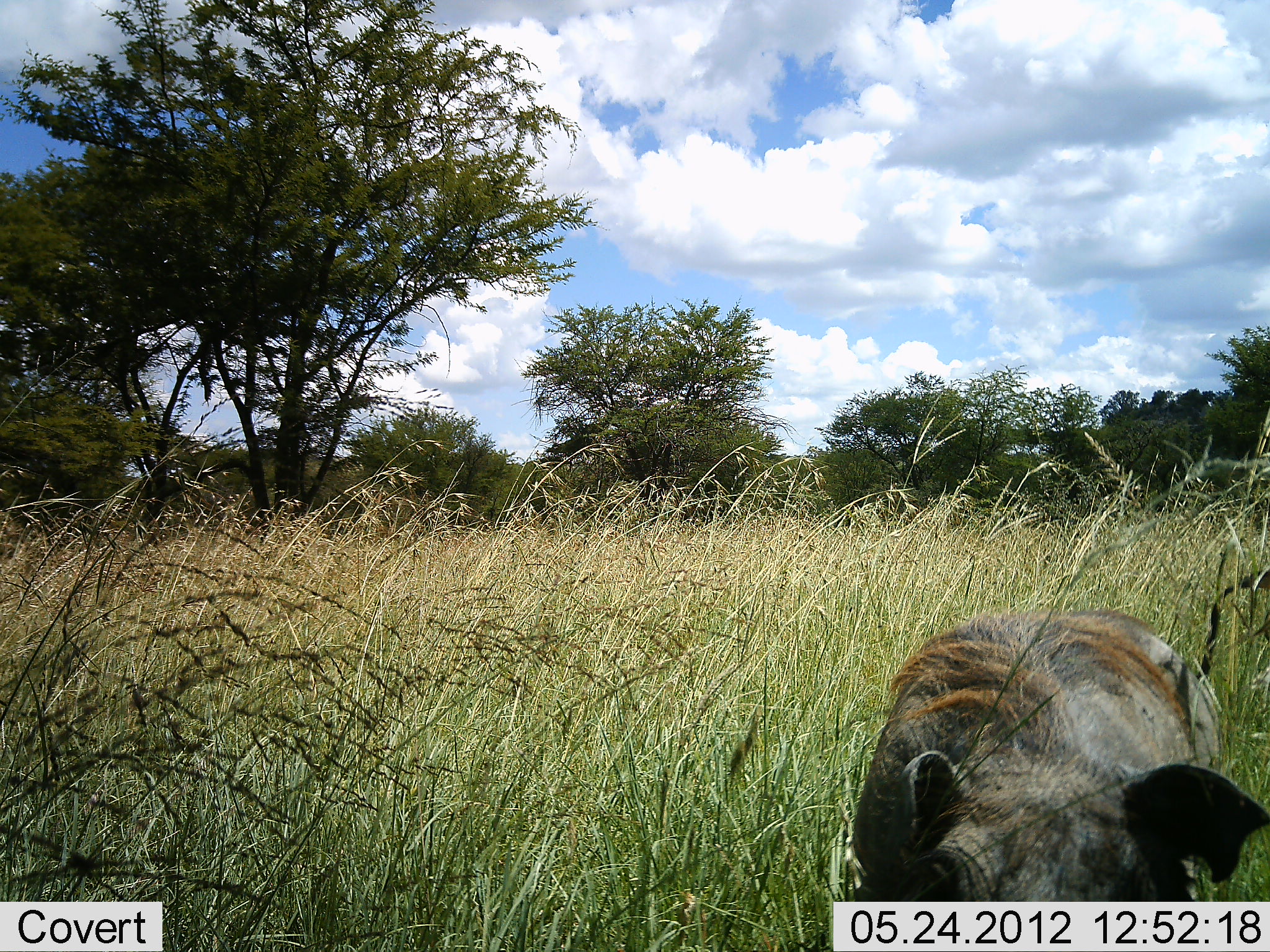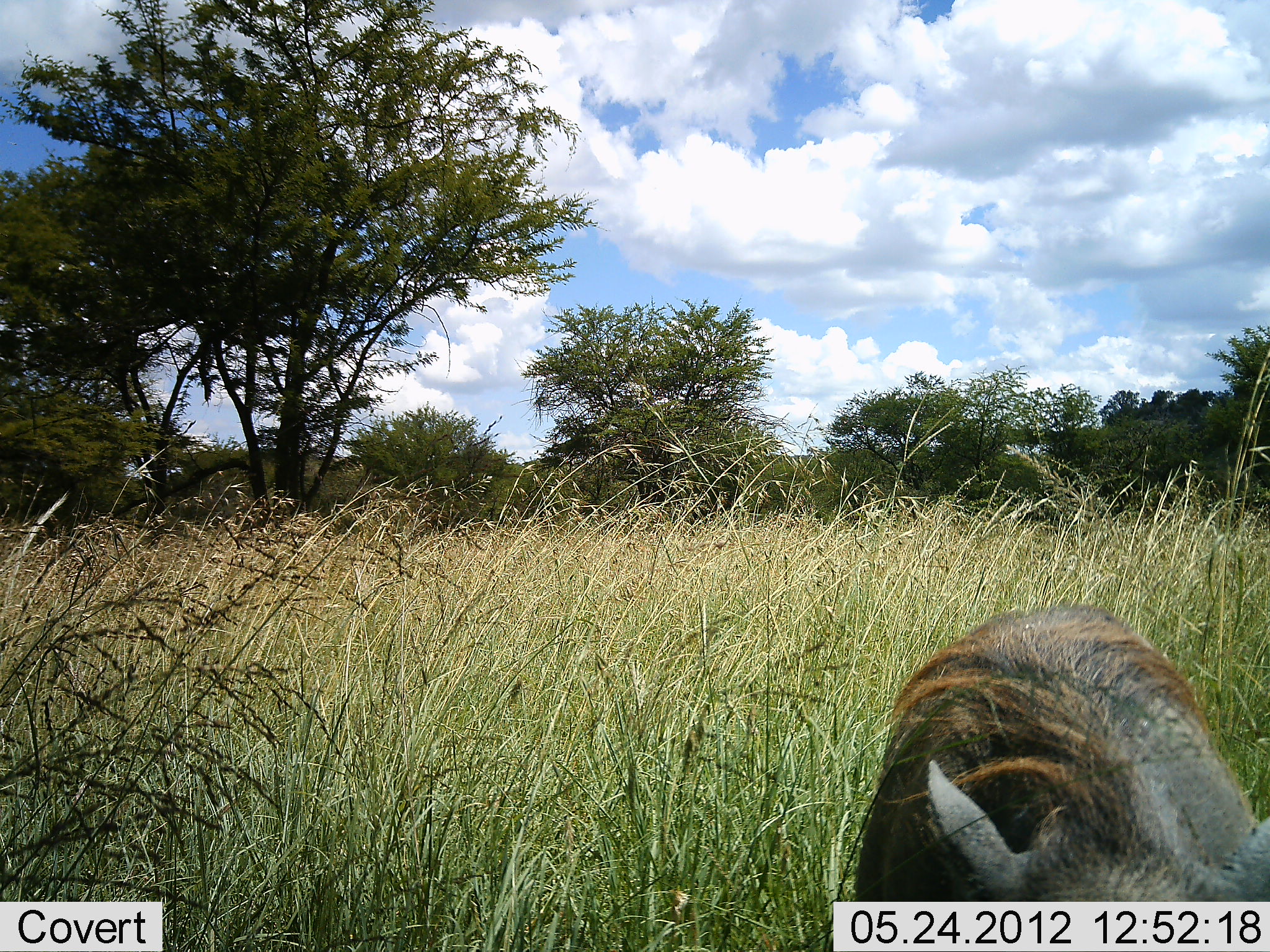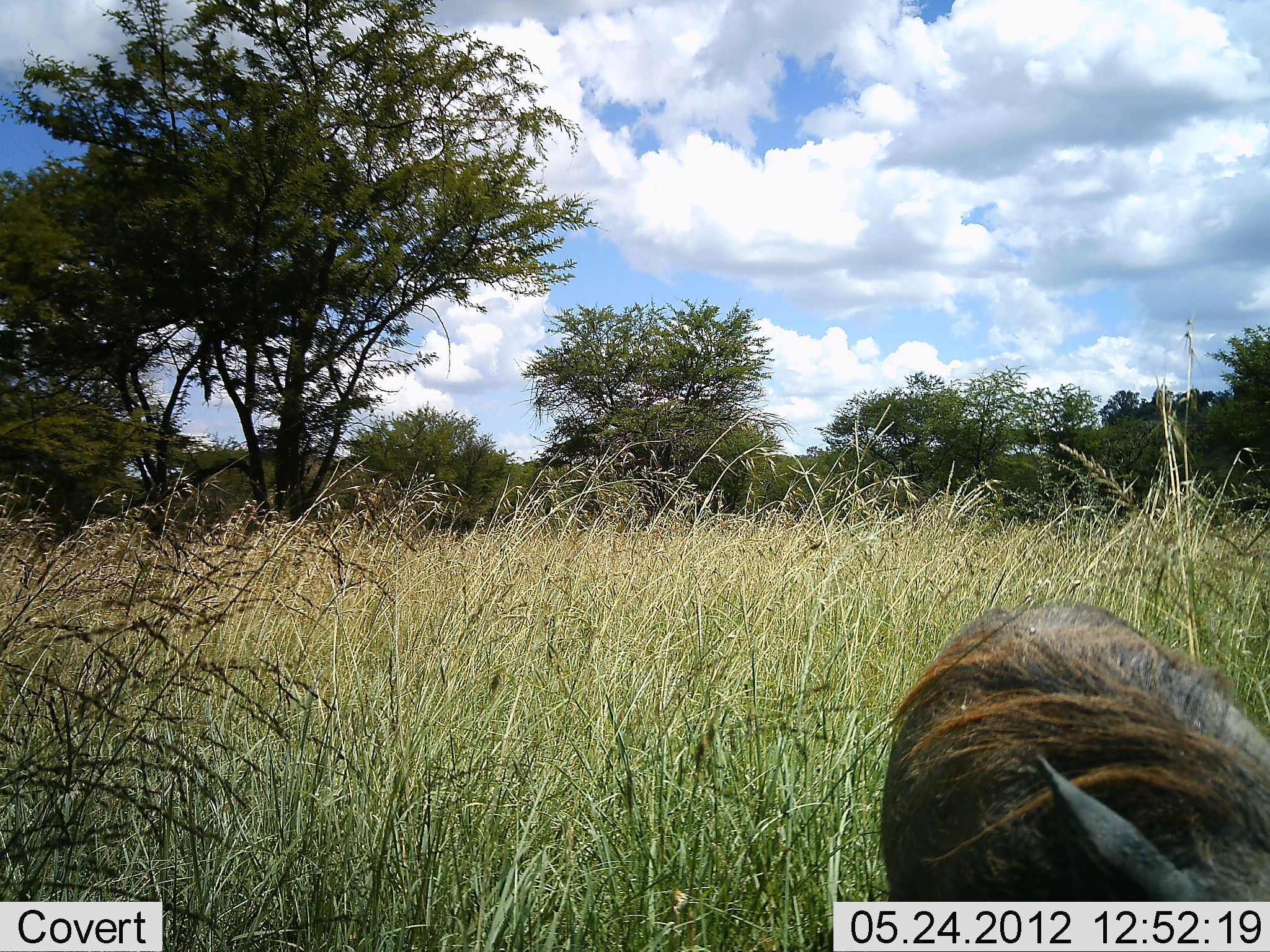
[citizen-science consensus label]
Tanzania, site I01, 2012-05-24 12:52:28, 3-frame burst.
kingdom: Animalia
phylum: Chordata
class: Mammalia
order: Artiodactyla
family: Suidae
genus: Phacochoerus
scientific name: Phacochoerus africanus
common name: warthog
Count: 1.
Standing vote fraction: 40%.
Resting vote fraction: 0%.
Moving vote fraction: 70%.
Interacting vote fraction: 0%.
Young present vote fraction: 0%.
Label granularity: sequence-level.